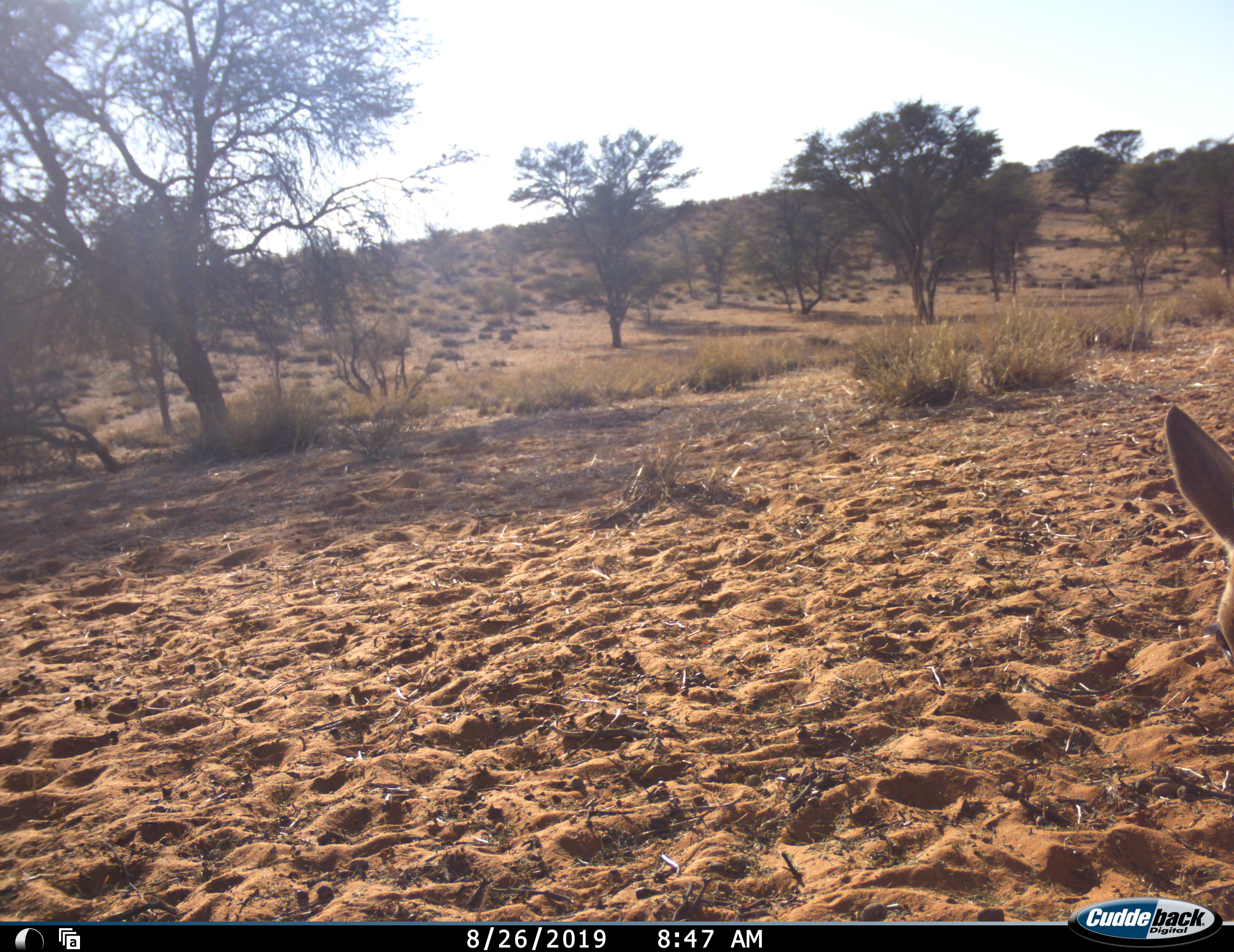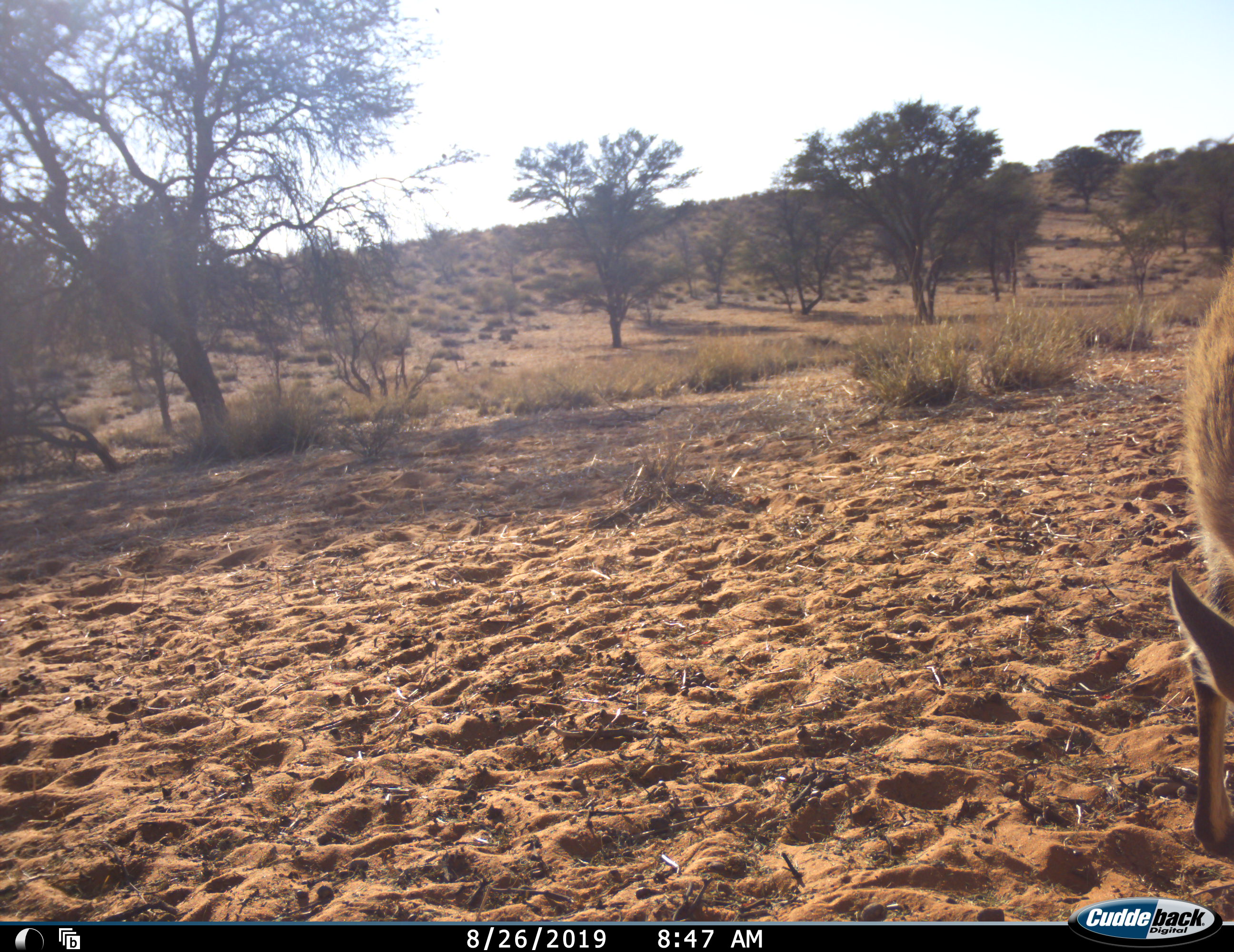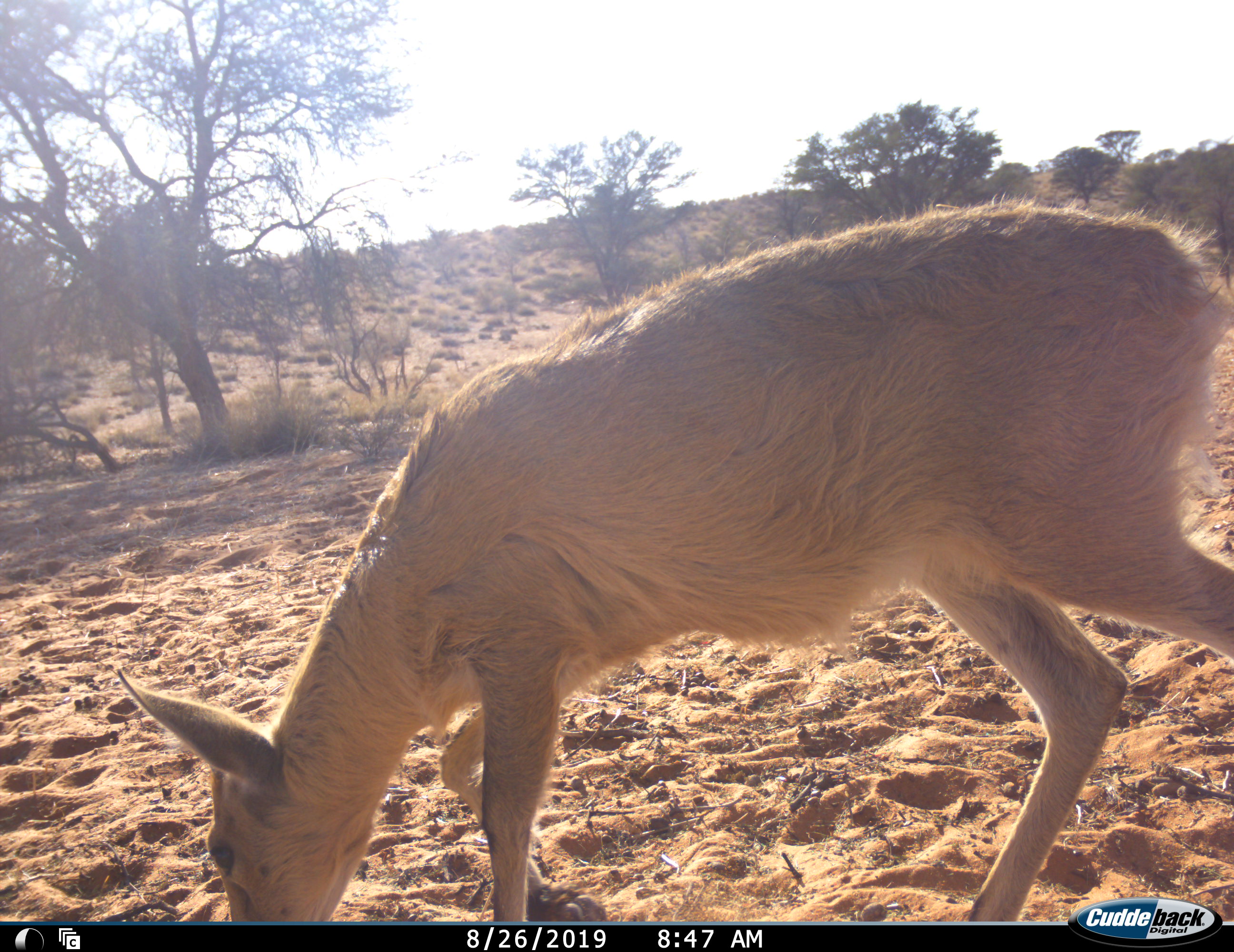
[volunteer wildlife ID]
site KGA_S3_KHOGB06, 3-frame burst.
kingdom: Animalia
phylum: Chordata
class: Mammalia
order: Artiodactyla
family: Bovidae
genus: Sylvicapra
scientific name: Sylvicapra grimmia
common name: common duiker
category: duikercommongrey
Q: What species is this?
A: Duikercommongrey (common duiker) (Sylvicapra grimmia).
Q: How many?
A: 1.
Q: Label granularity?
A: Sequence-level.